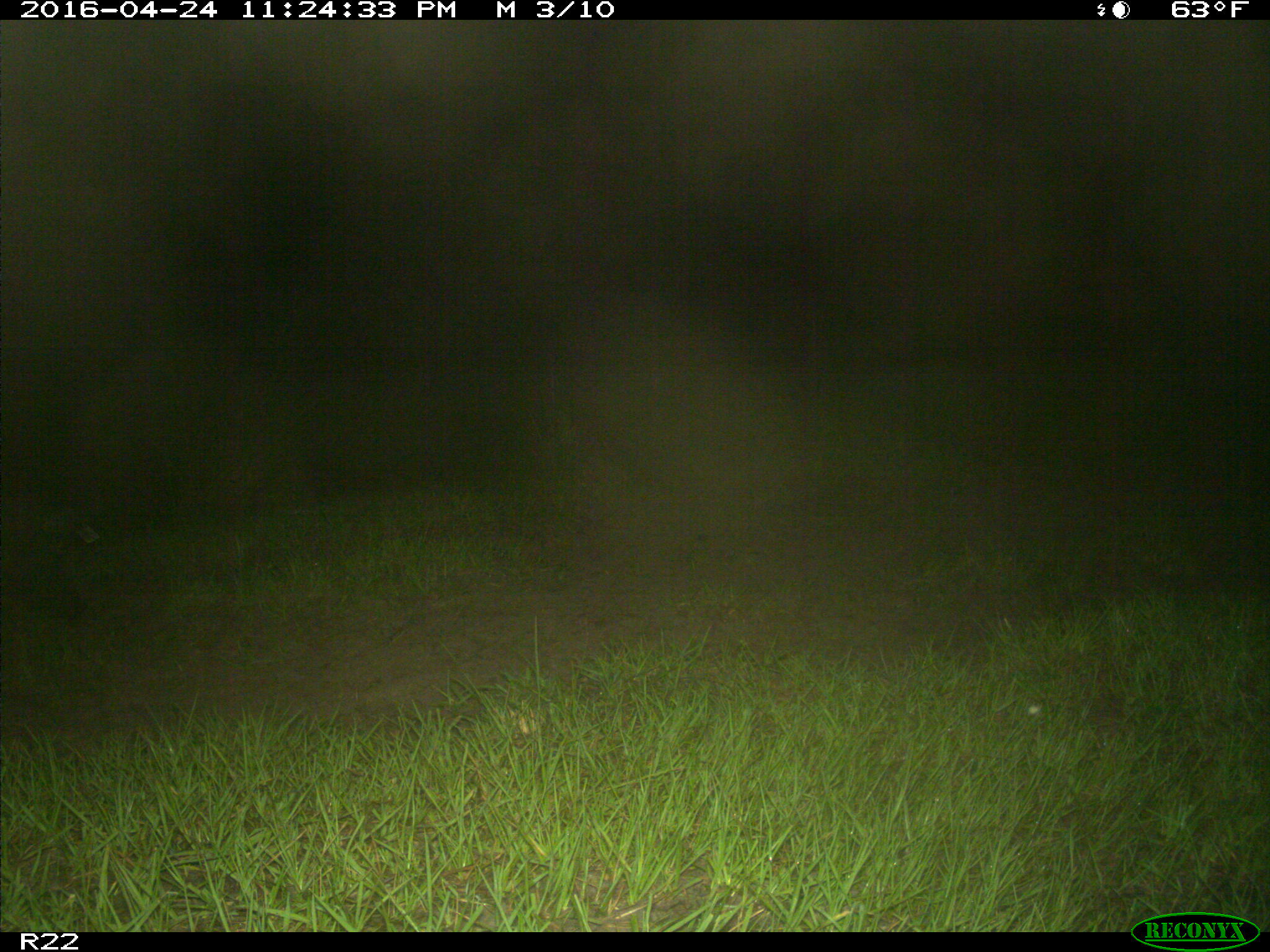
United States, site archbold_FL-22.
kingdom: Animalia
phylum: Chordata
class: Mammalia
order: Artiodactyla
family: Suidae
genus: Sus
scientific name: Sus scrofa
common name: wild boar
Sus scrofa (wild boar).